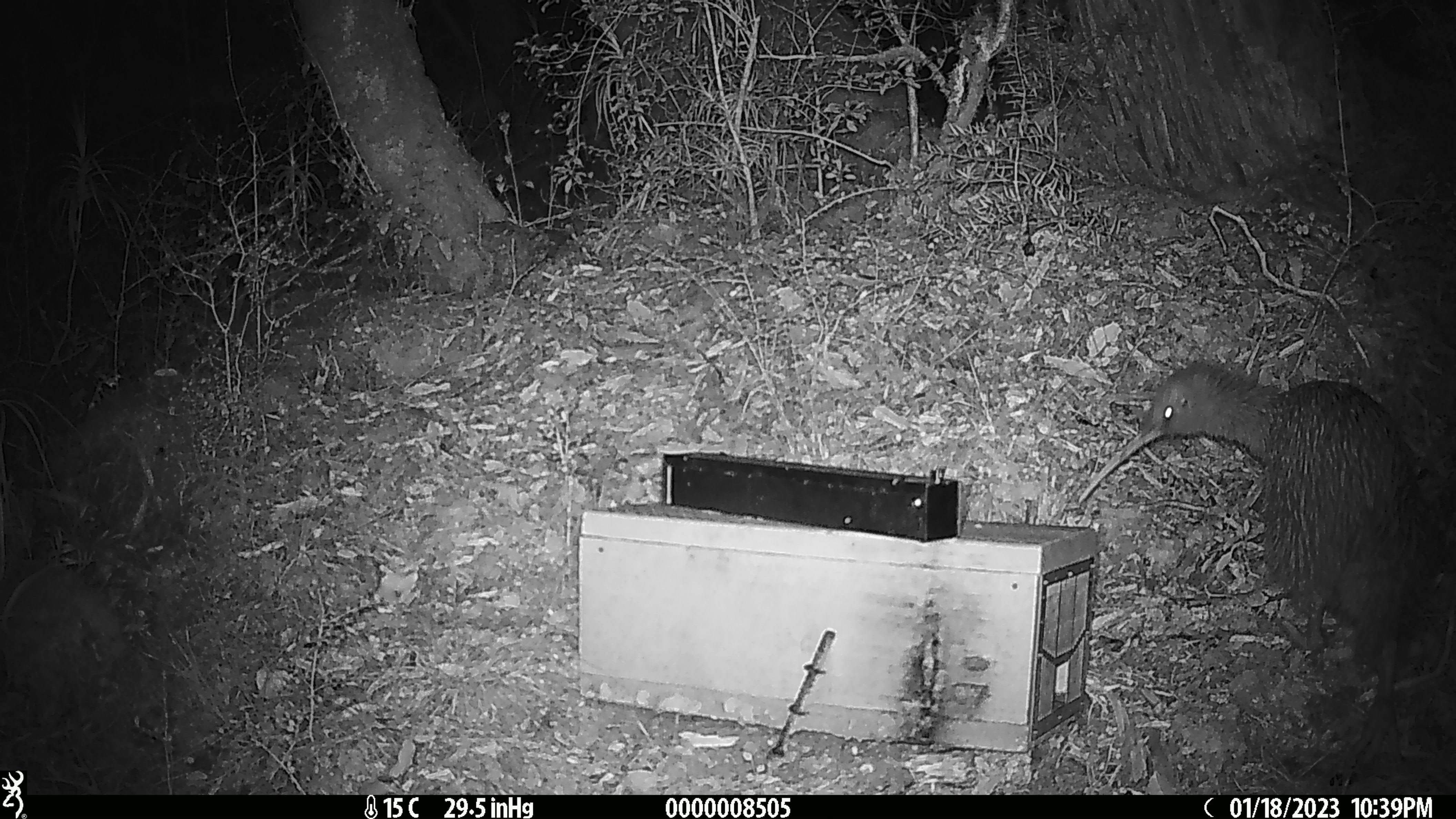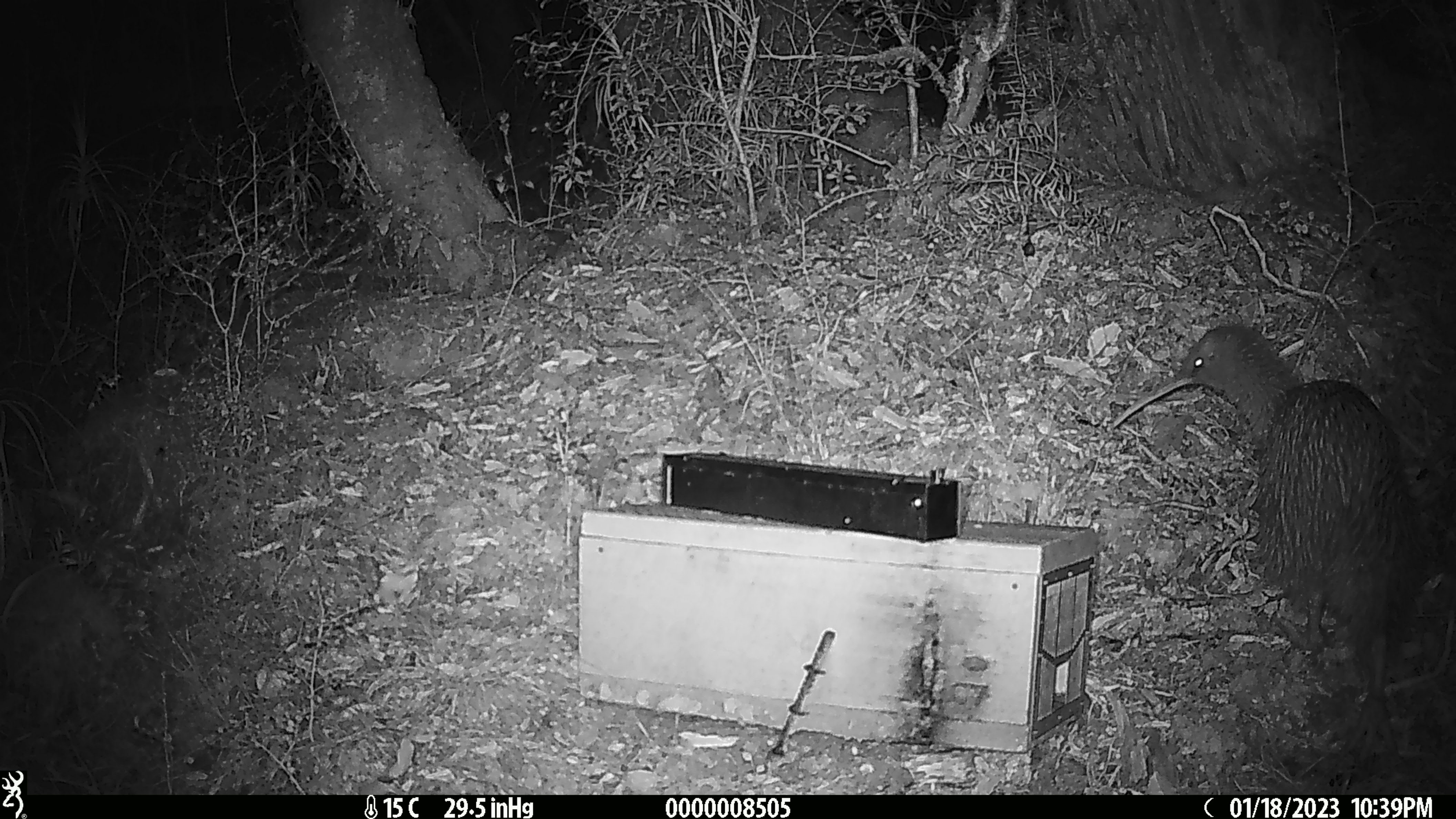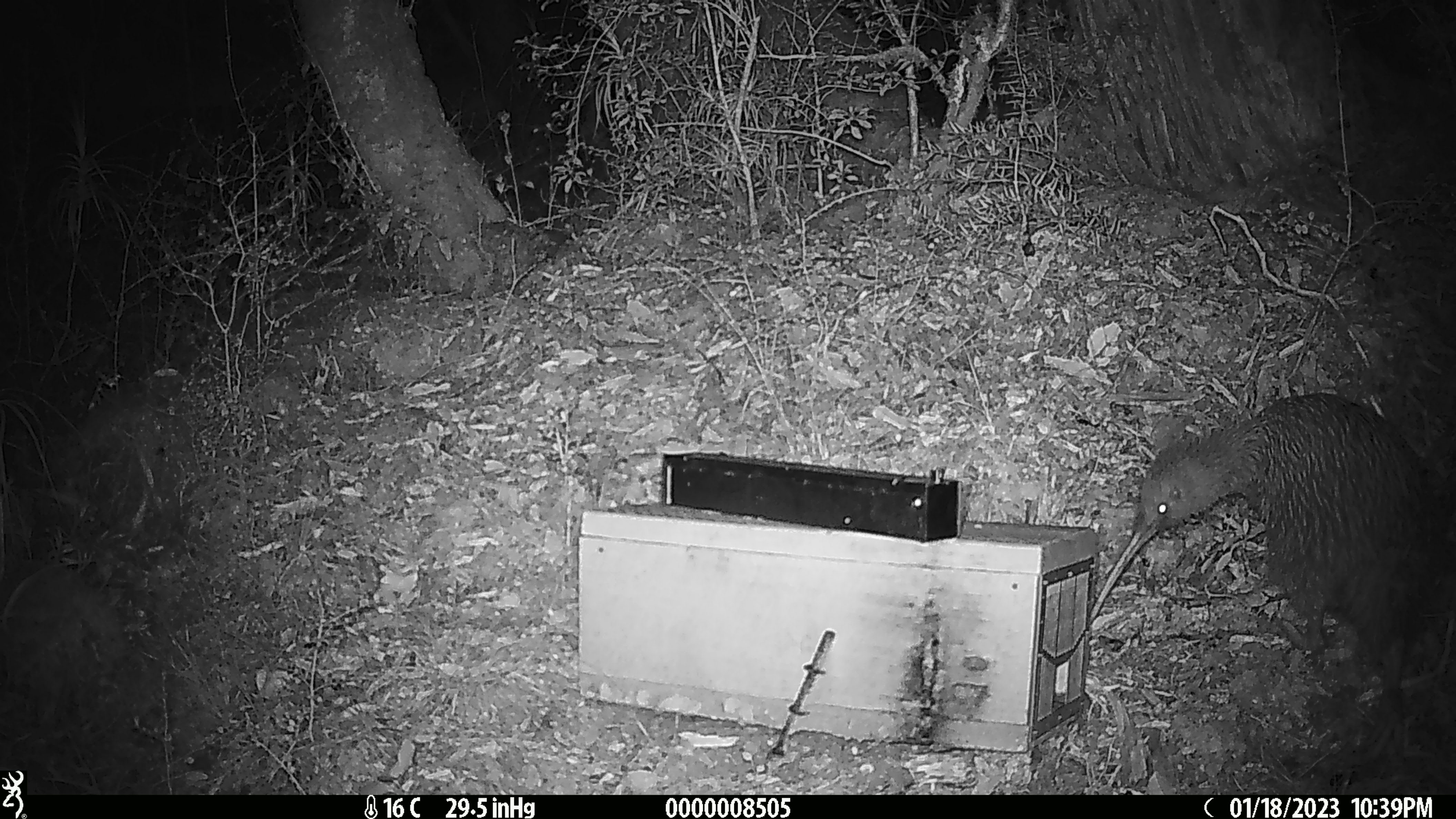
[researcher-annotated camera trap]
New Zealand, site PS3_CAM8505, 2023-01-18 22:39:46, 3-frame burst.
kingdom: Animalia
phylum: Chordata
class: Aves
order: Apterygiformes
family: Apterygidae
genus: Apteryx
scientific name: Apteryx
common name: kiwi